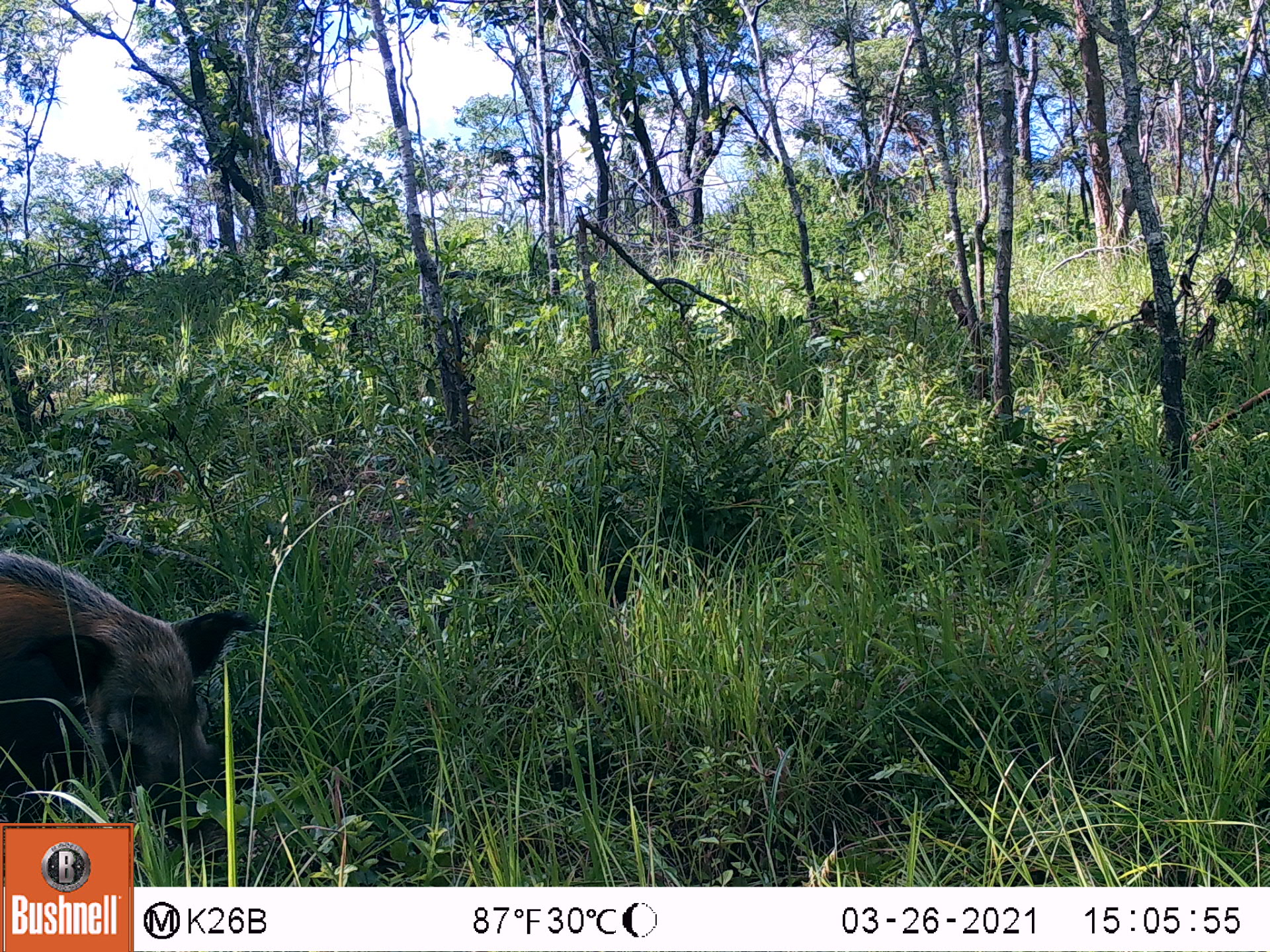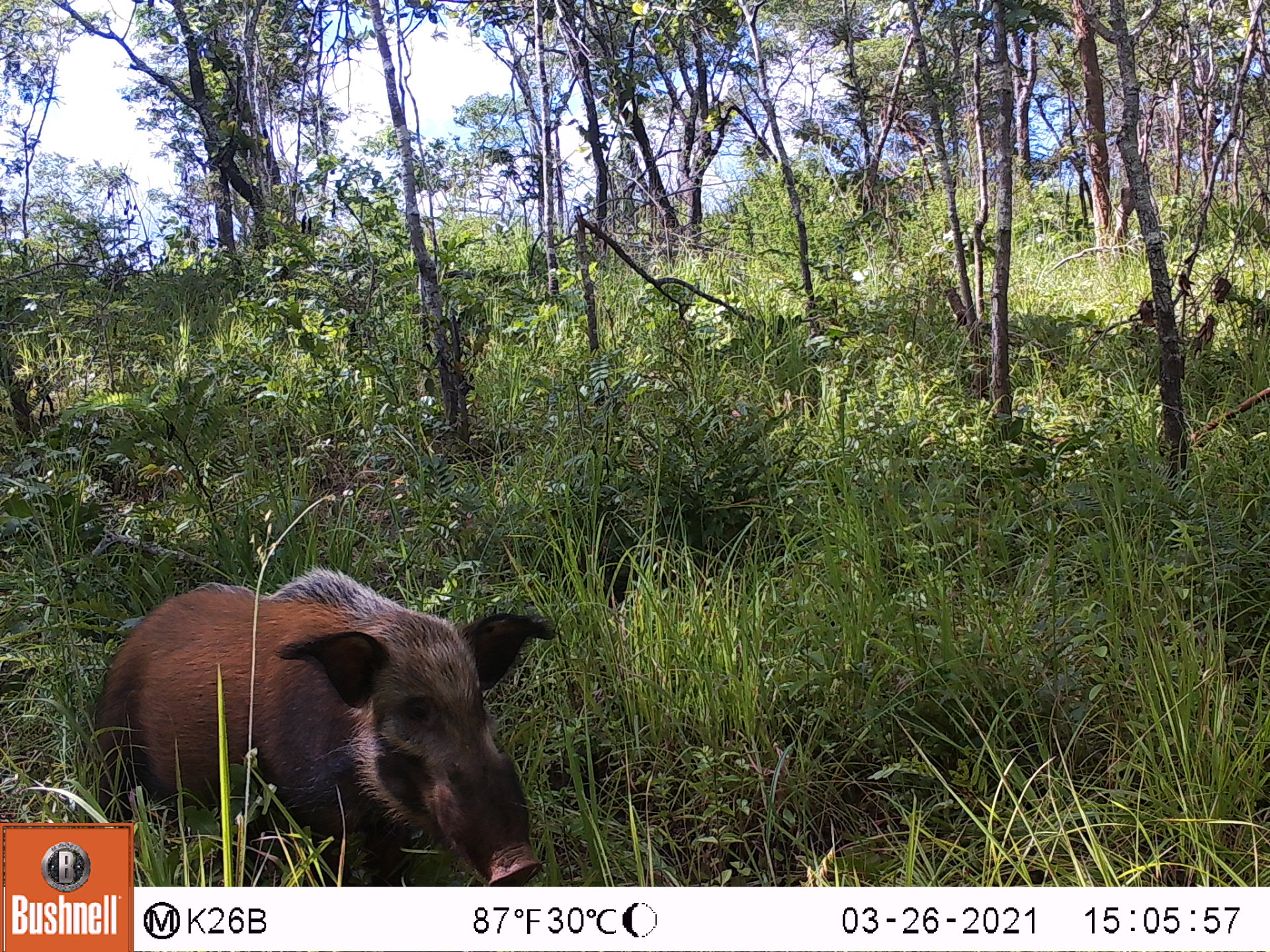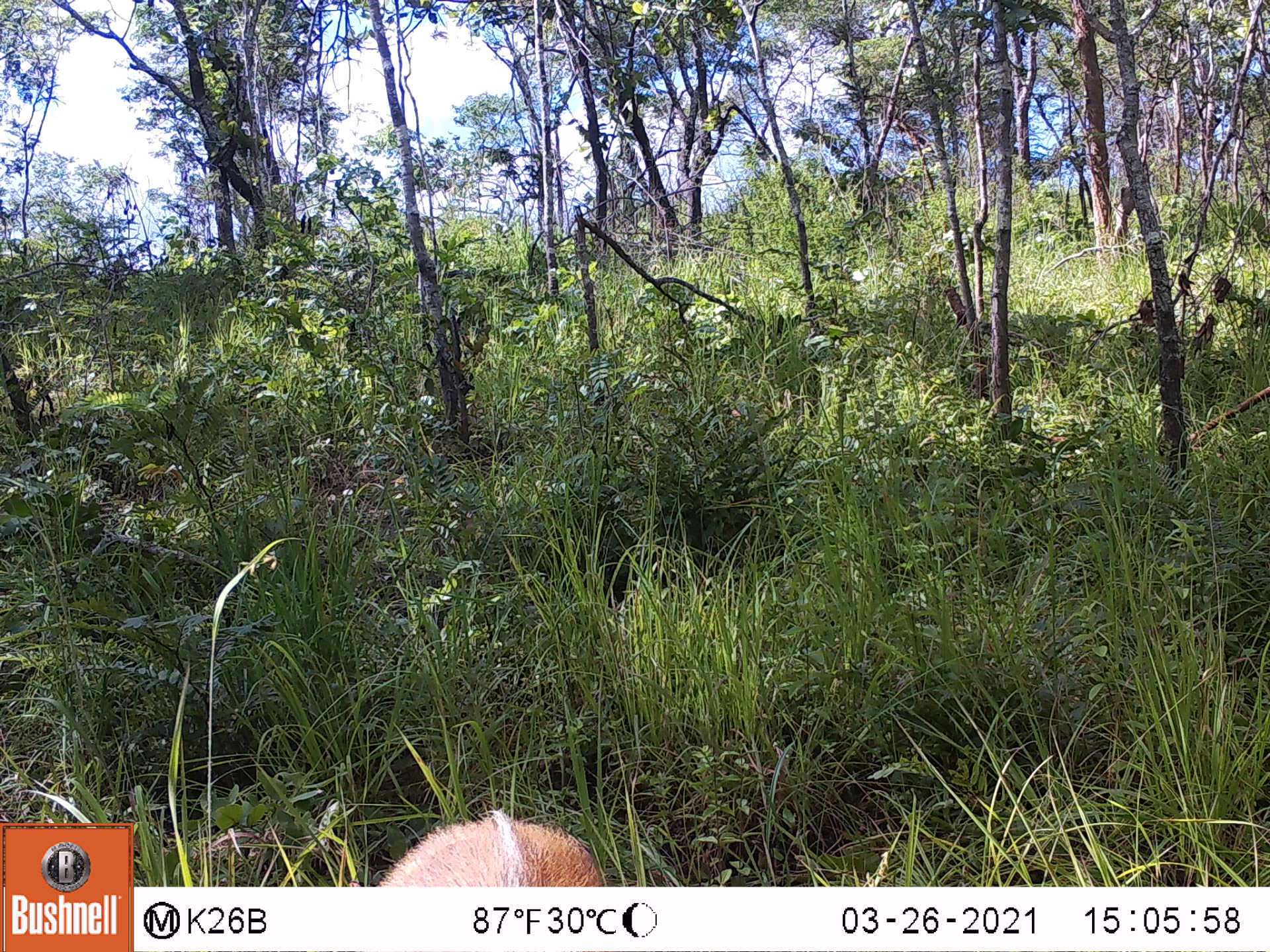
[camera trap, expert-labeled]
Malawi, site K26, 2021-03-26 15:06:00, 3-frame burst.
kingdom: Animalia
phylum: Chordata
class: Mammalia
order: Artiodactyla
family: Suidae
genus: Potamochoerus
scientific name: Potamochoerus larvatus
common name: bushpig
Bushpig (Potamochoerus larvatus), count 1.